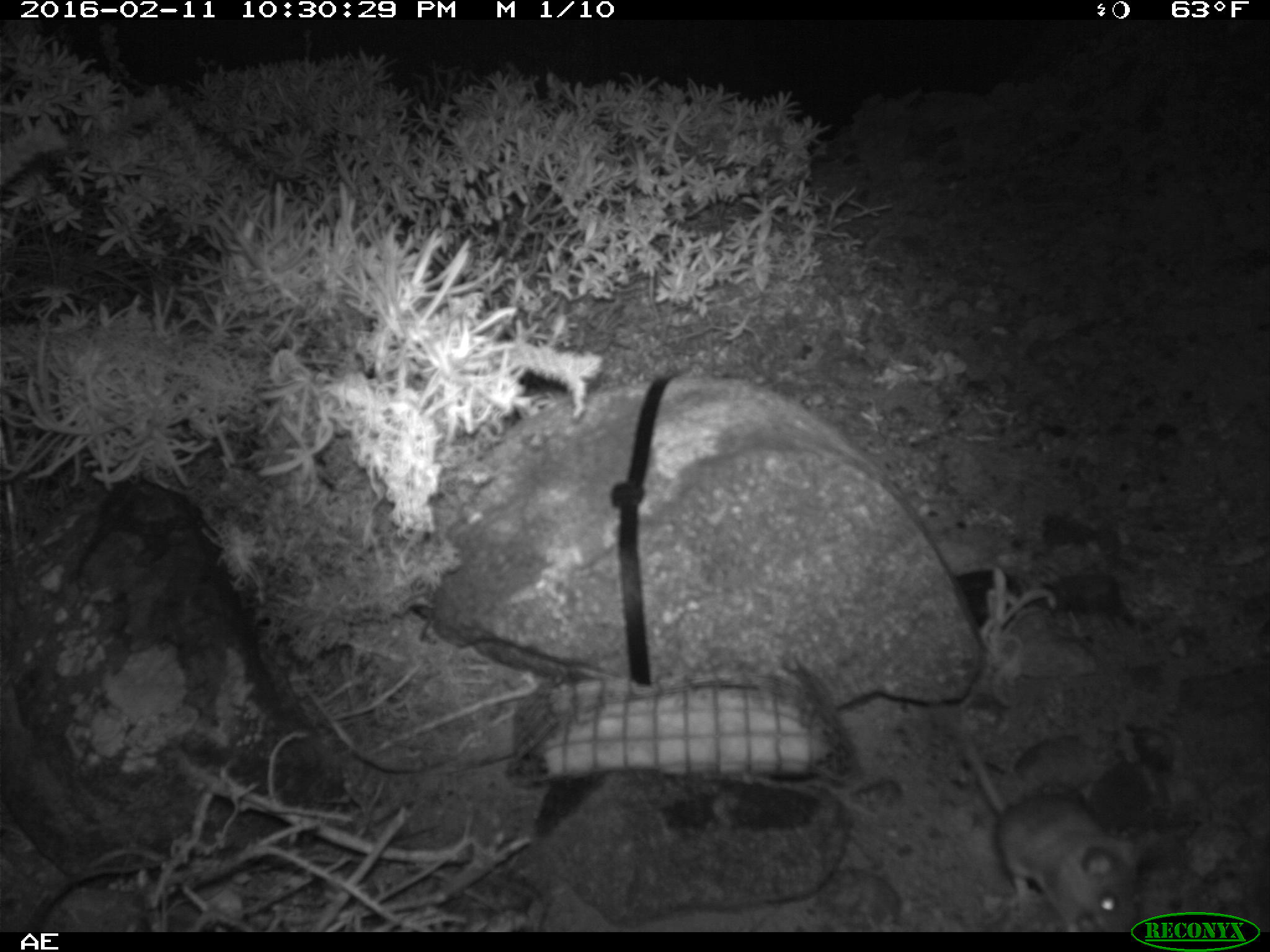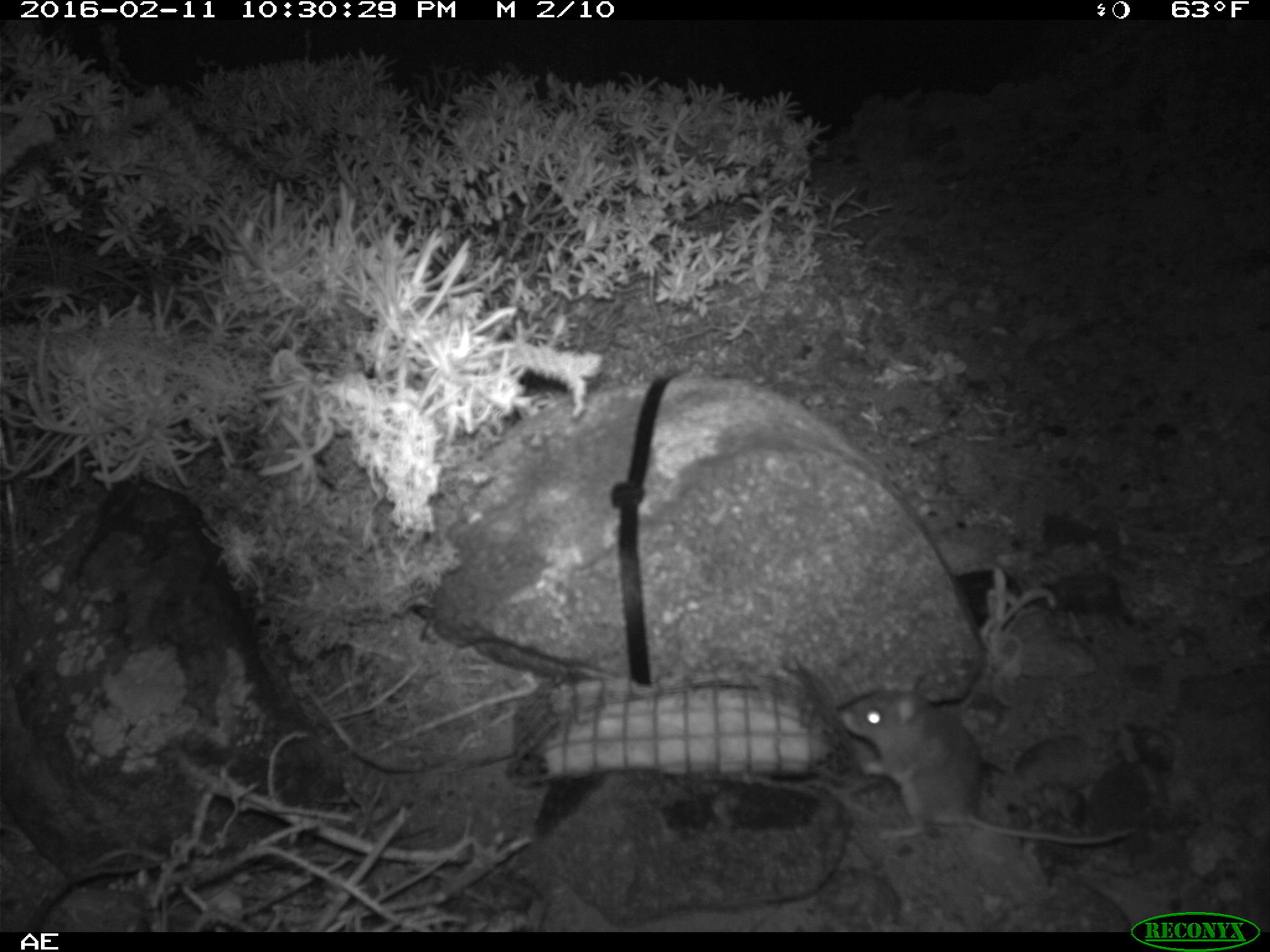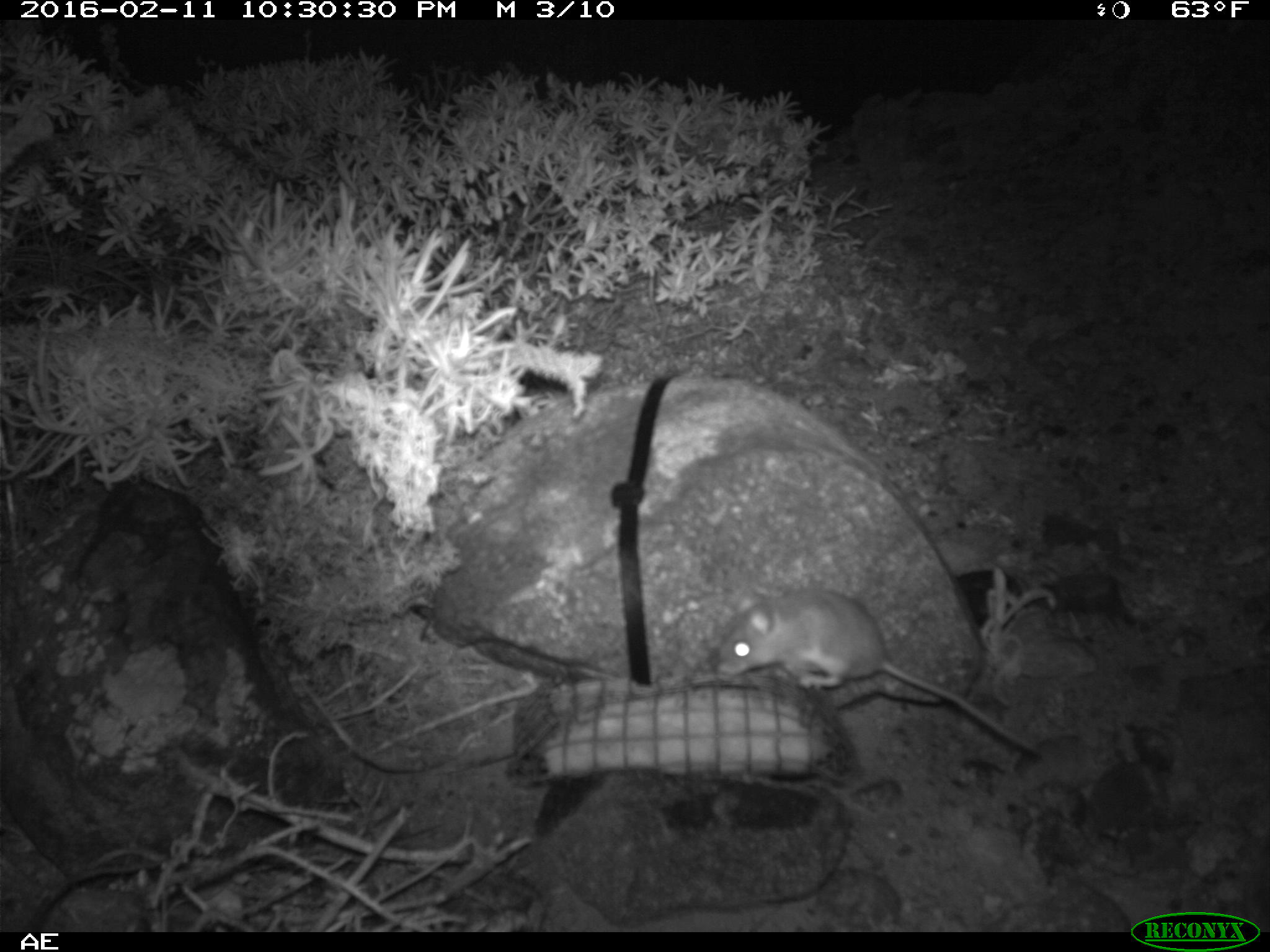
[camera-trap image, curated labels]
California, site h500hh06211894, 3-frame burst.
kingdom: Animalia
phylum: Chordata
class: Mammalia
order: Rodentia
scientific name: Rodentia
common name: rodent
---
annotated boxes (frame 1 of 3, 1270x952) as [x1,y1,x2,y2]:
rodent: [944,709,1152,931]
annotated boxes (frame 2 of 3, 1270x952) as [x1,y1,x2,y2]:
rodent: [835,686,1138,848]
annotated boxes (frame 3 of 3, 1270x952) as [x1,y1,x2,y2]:
rodent: [711,584,1044,751]